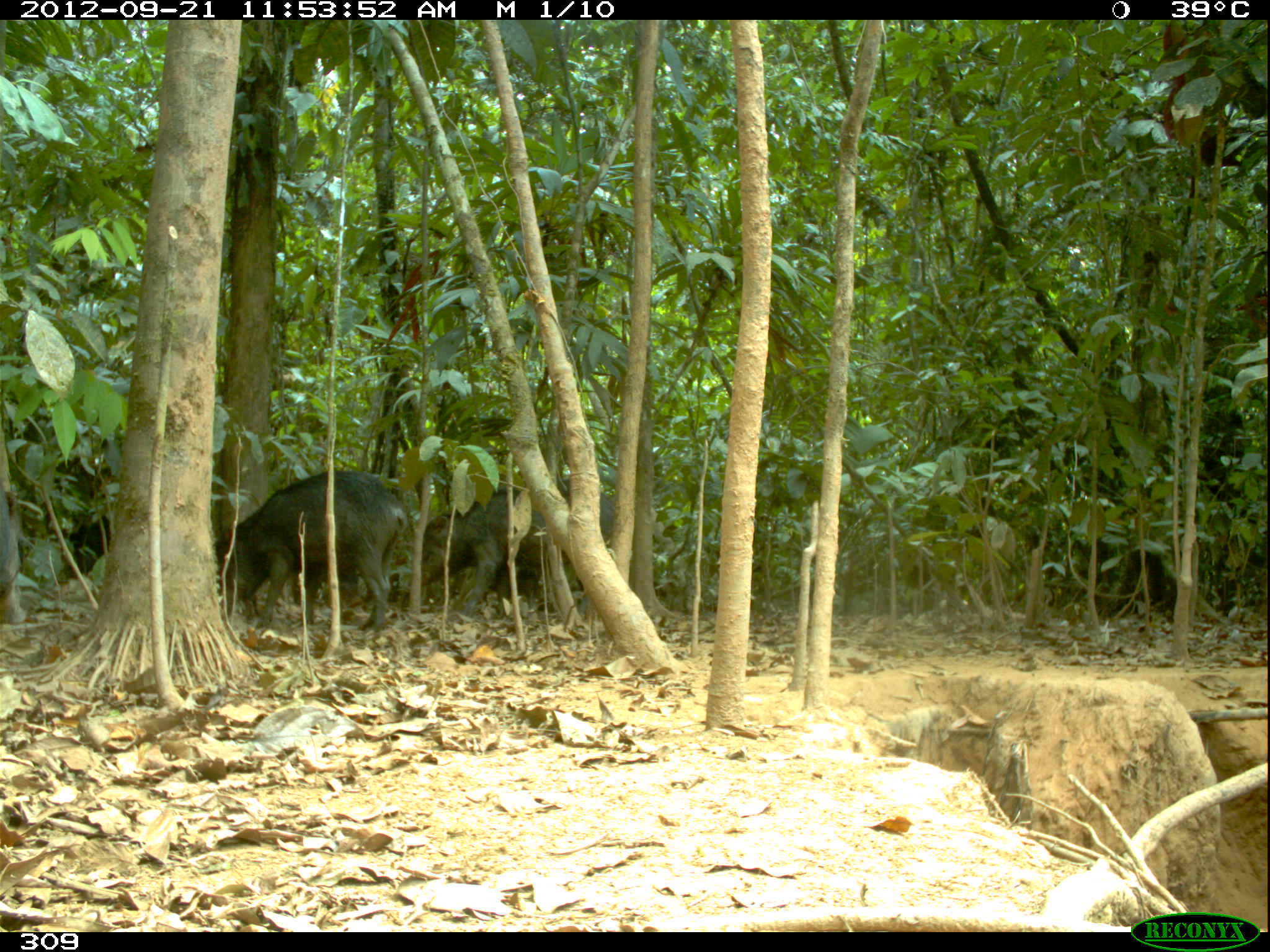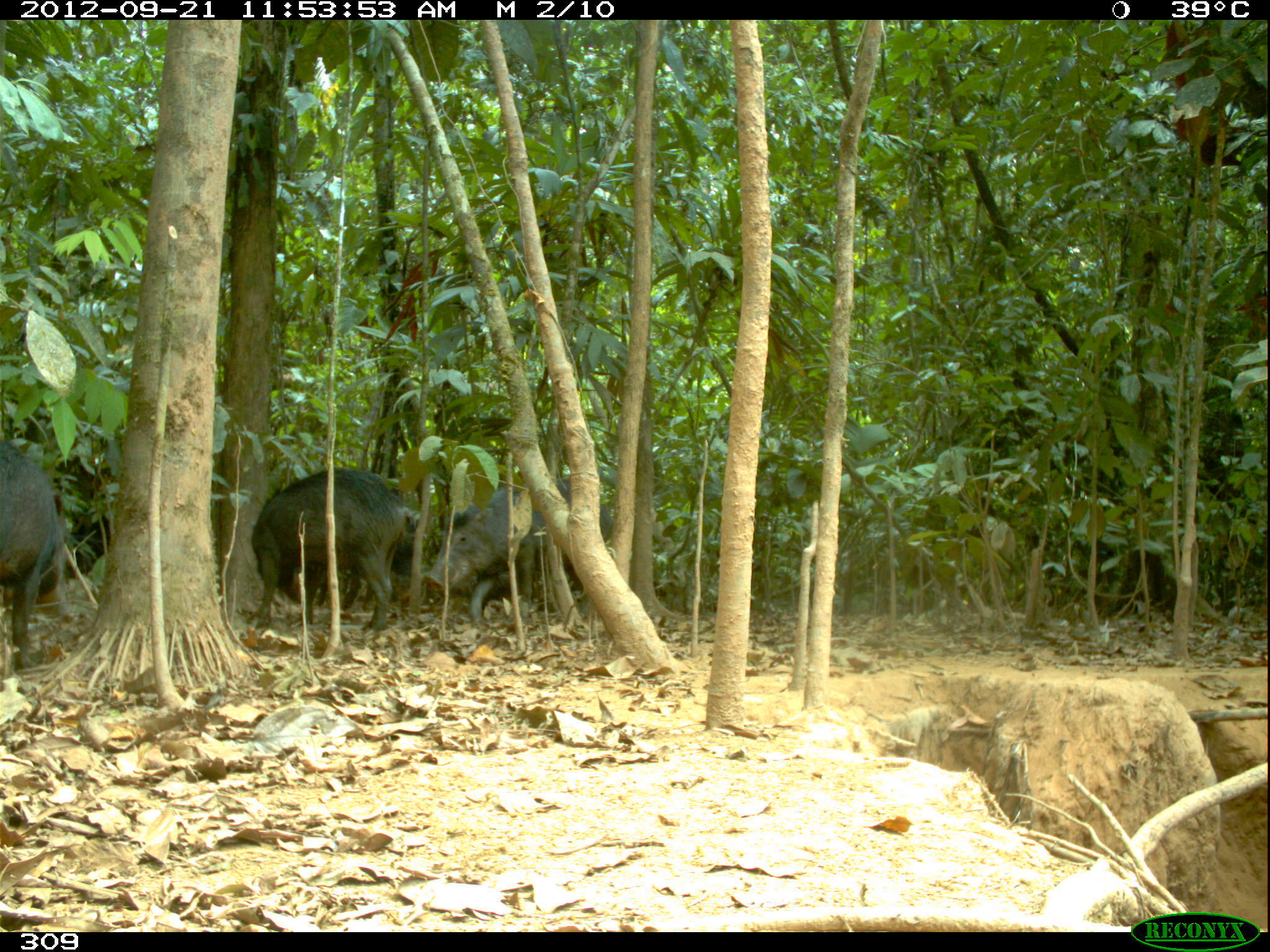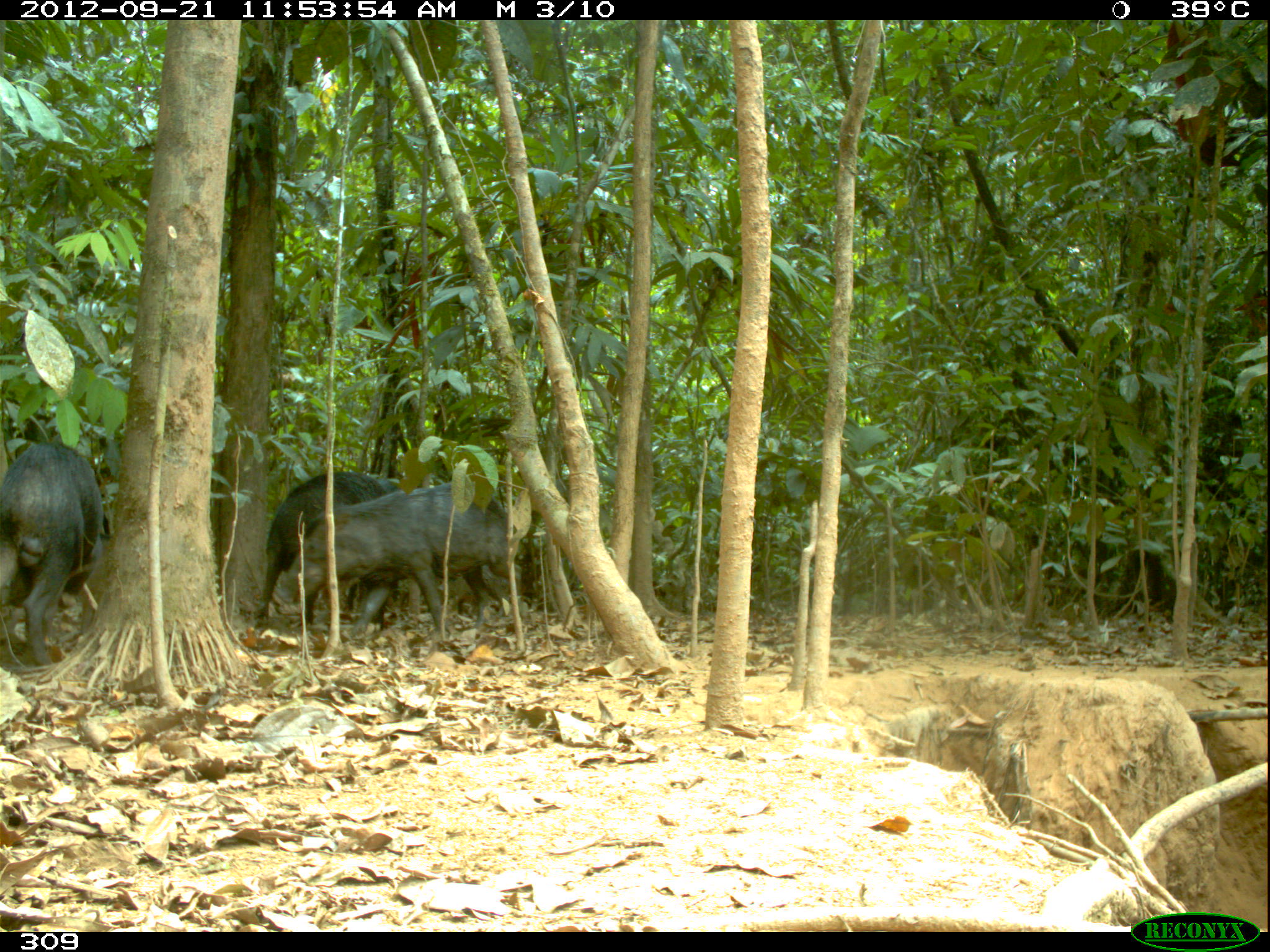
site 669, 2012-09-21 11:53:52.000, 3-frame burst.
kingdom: Animalia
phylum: Chordata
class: Mammalia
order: Artiodactyla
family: Tayassuidae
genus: Tayassu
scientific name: Tayassu pecari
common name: white-lipped peccary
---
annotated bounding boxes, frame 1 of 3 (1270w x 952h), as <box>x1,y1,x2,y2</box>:
tayassu pecari: <box>214,469,407,639</box>; <box>424,480,616,611</box>; <box>3,397,111,578</box>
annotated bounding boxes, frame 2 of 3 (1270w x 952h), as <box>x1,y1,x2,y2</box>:
tayassu pecari: <box>423,478,616,626</box>; <box>248,465,412,633</box>; <box>0,444,67,672</box>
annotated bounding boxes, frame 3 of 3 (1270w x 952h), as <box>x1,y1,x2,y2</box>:
tayassu pecari: <box>270,478,521,645</box>; <box>249,471,426,636</box>; <box>0,439,109,674</box>